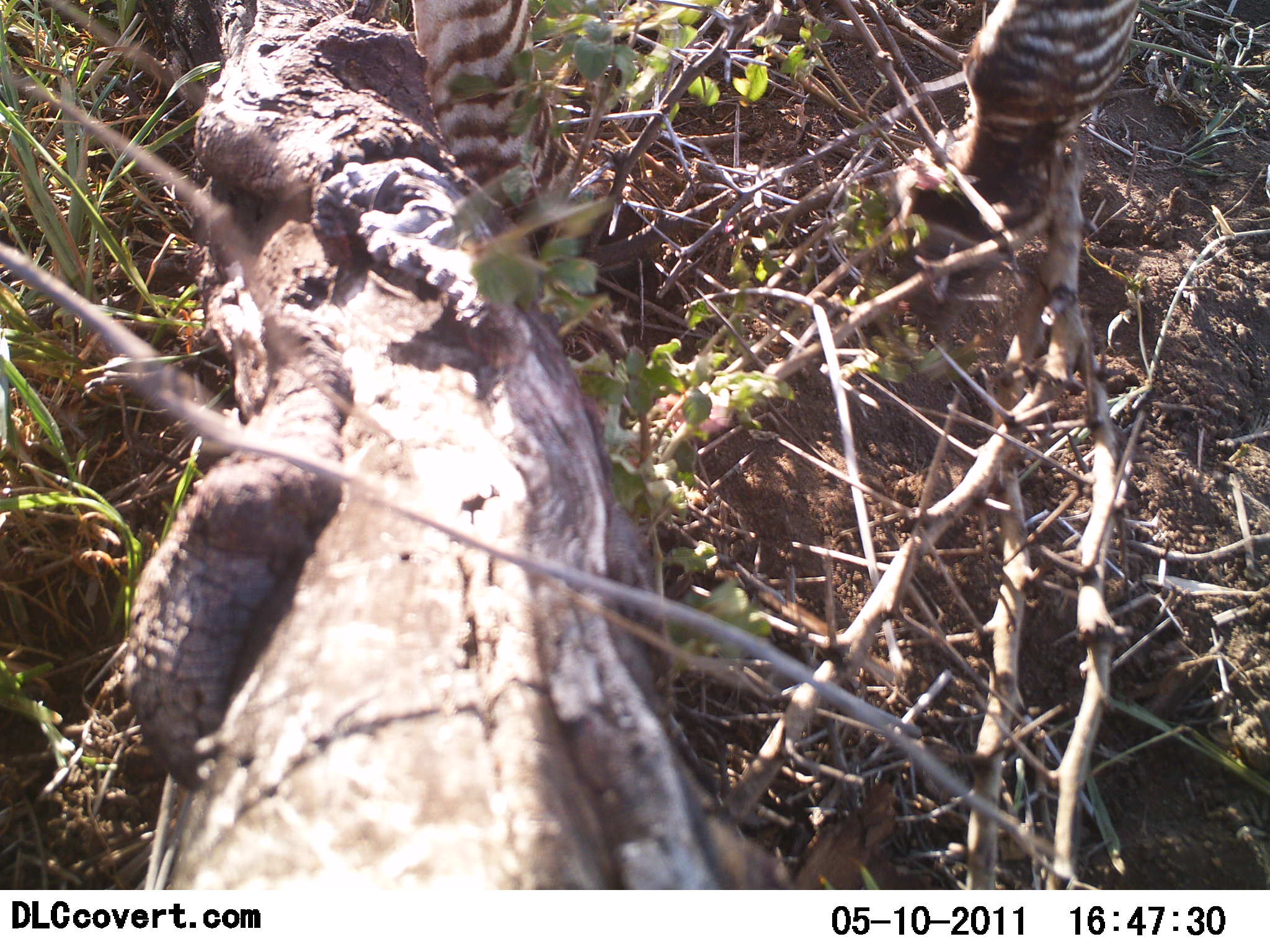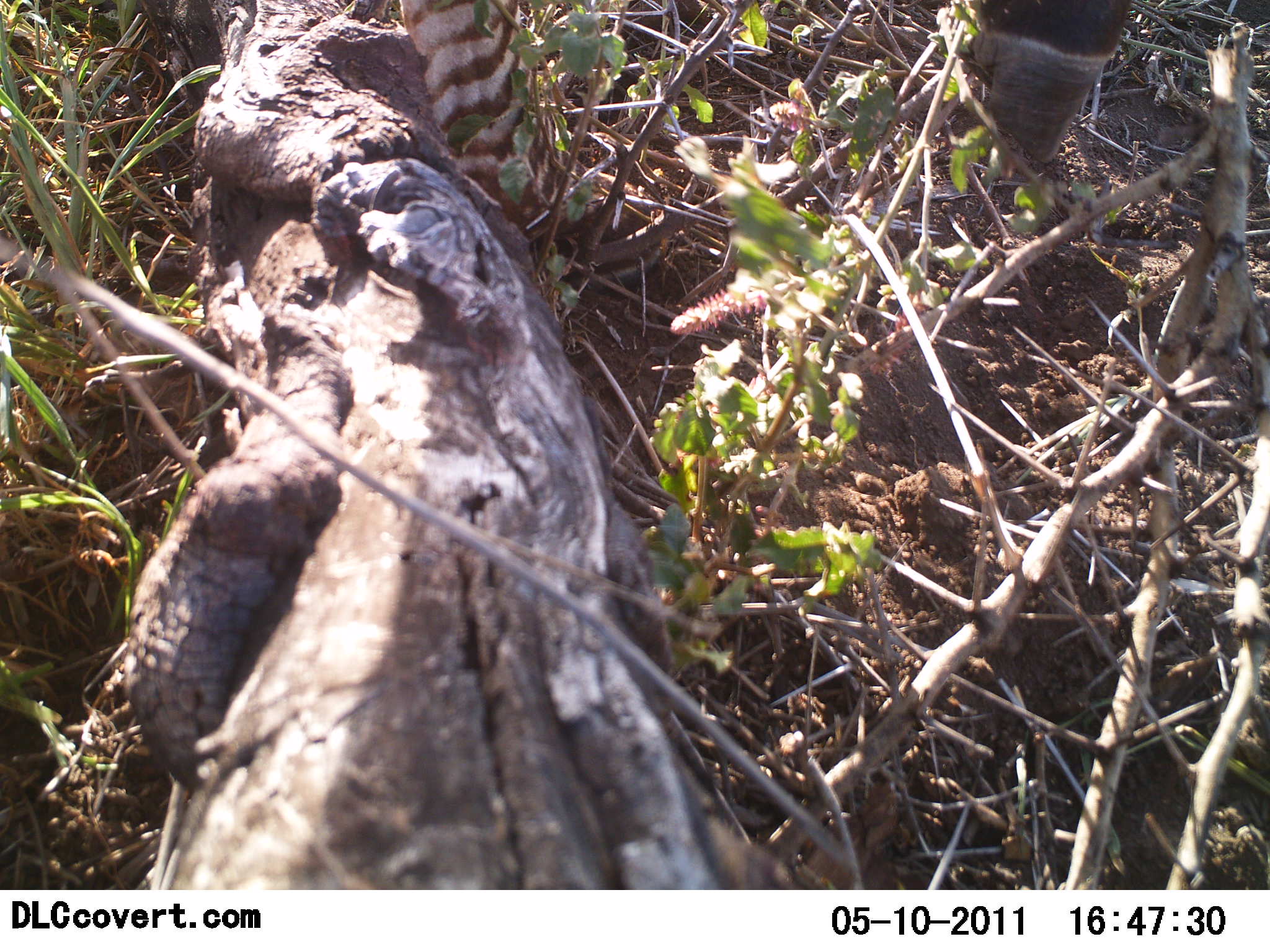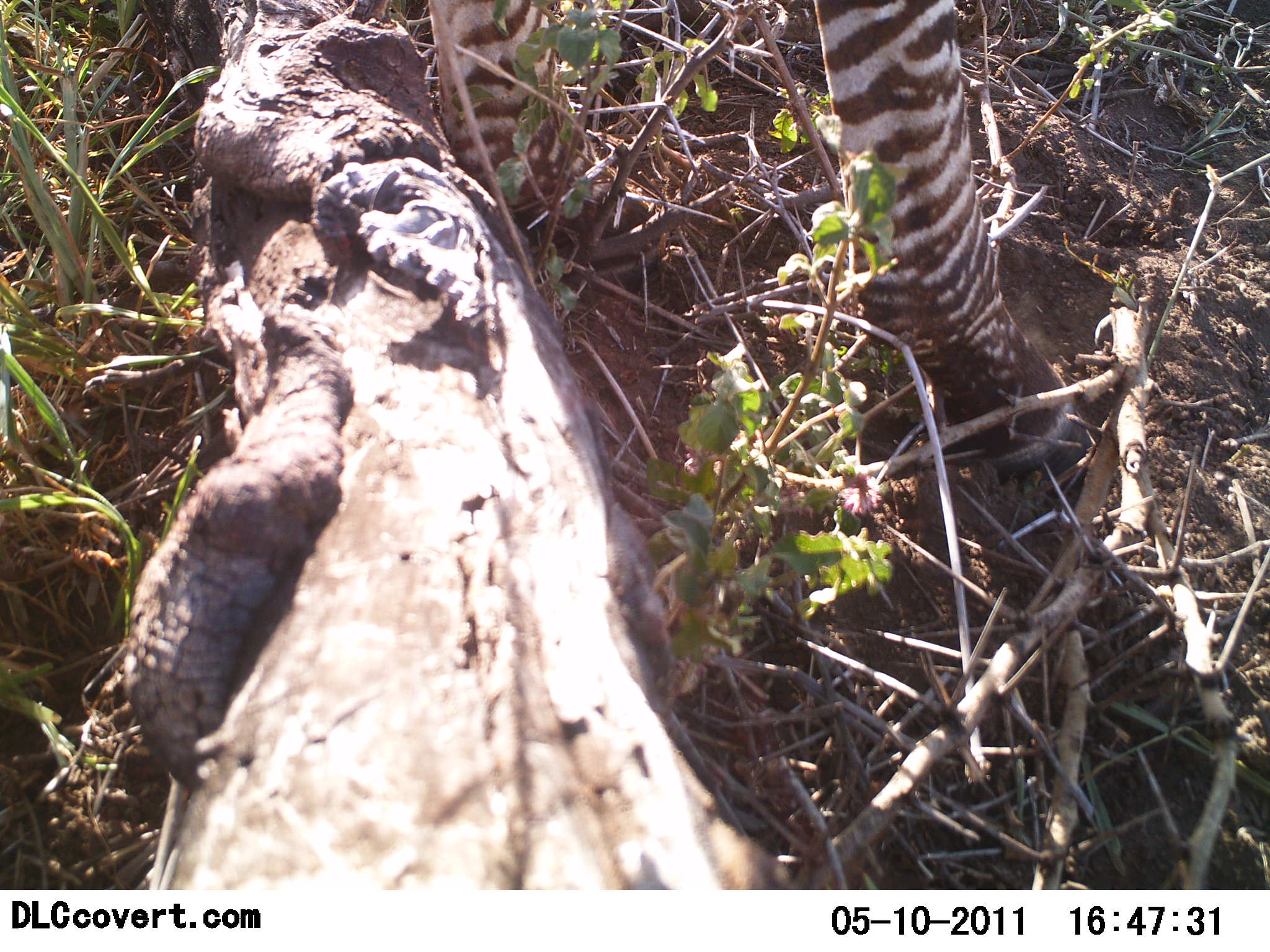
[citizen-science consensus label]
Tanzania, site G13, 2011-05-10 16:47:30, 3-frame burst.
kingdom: Animalia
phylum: Chordata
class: Mammalia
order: Perissodactyla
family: Equidae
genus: Equus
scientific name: Equus quagga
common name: plains zebra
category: zebra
Zebra (plains zebra) (Equus quagga), count 1. Behavior (volunteer vote fractions): standing 38%, resting 0%, moving 62%, interacting 0%. Young present (vote fraction): 0%. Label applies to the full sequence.